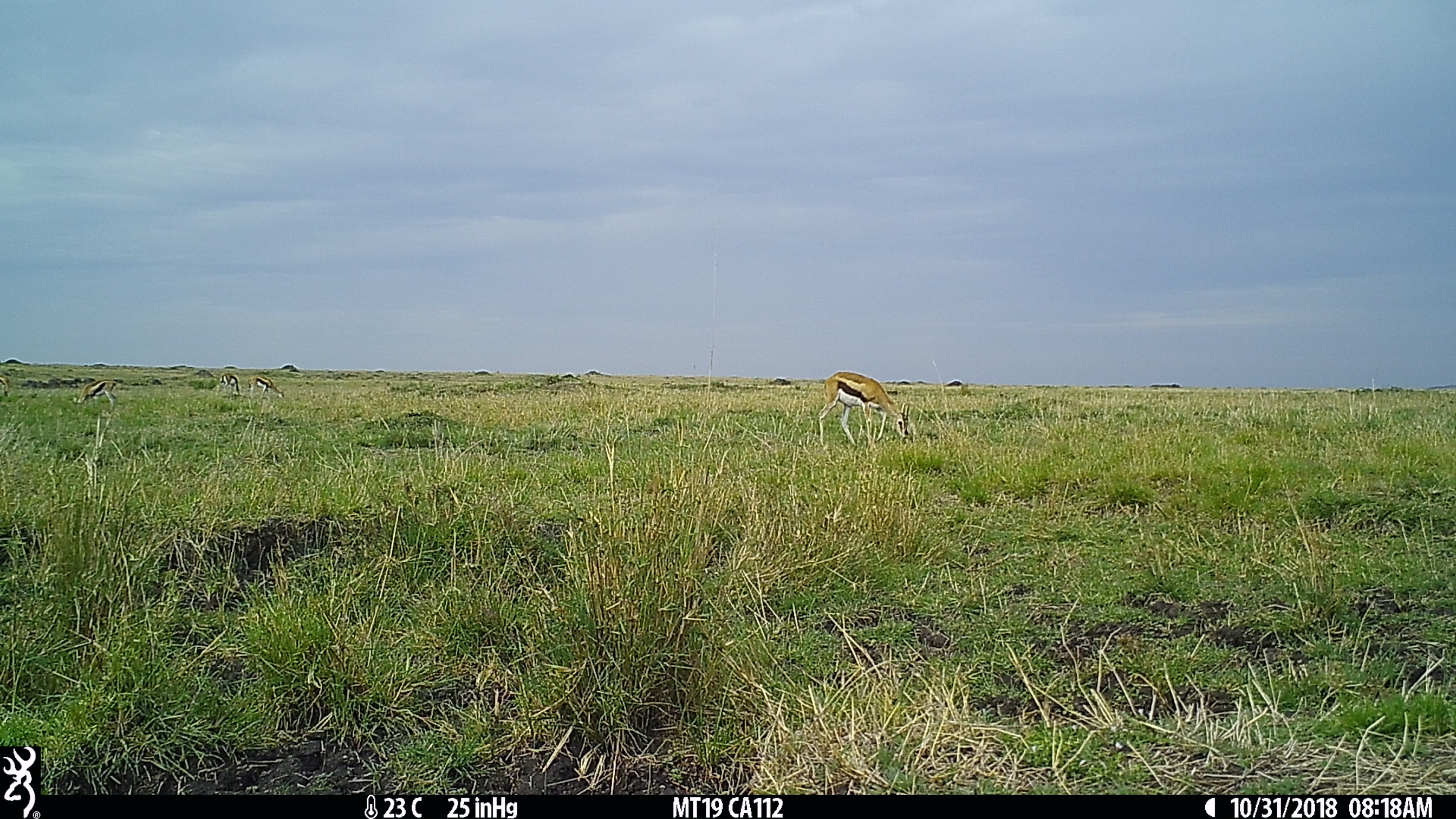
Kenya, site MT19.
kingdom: Animalia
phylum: Chordata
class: Mammalia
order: Artiodactyla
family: Bovidae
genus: Eudorcas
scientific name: Eudorcas thomsonii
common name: thomon's gazelle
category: gazelle thomsons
Gazelle thomsons (thomon's gazelle) (Eudorcas thomsonii).